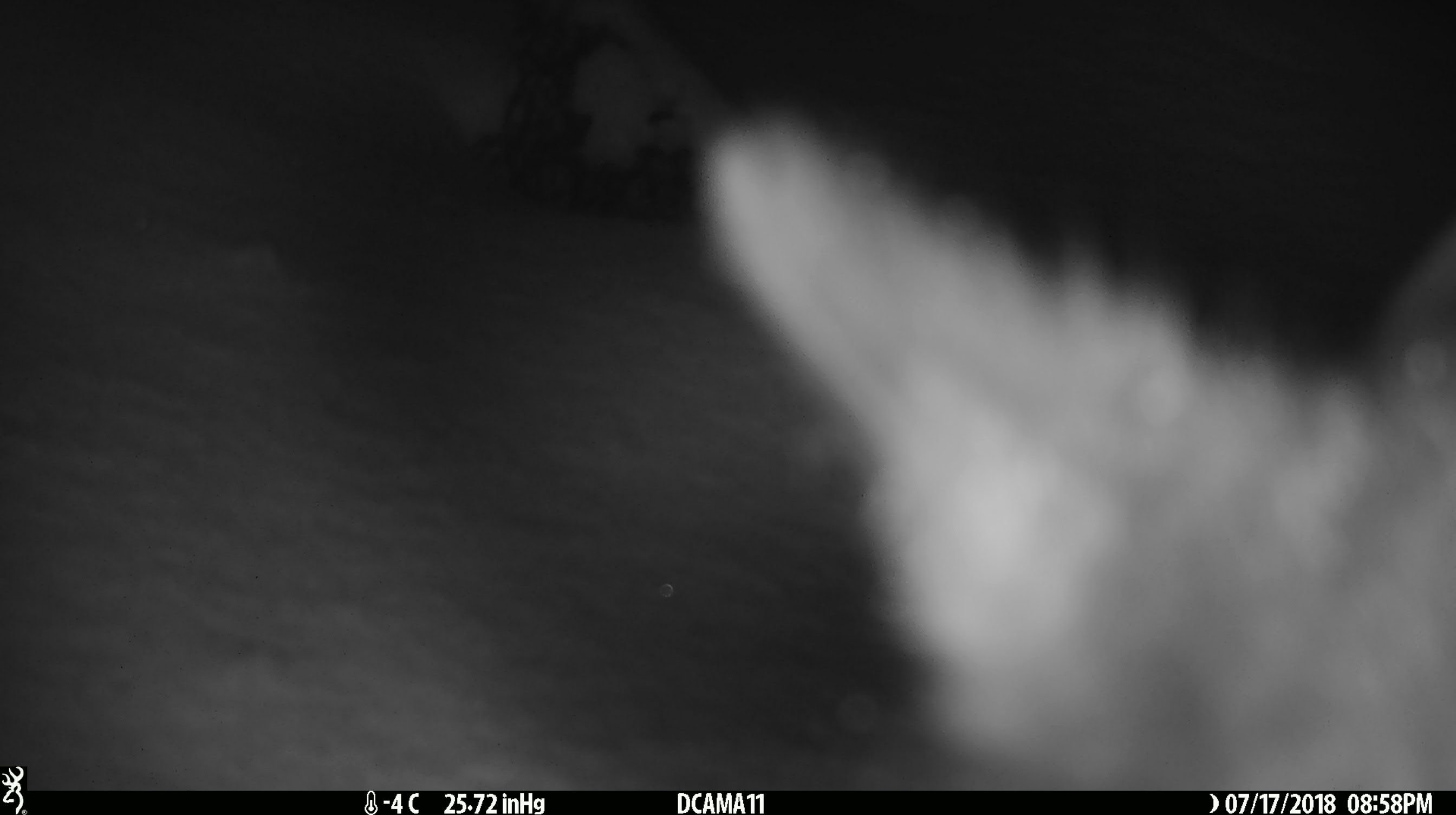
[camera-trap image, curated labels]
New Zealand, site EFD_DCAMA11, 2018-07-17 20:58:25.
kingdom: Animalia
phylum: Chordata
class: Mammalia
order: Diprotodontia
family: Phalangeridae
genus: Trichosurus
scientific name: Trichosurus vulpecula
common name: common brushtail possum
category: possum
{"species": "possum (common brushtail possum) (Trichosurus vulpecula)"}